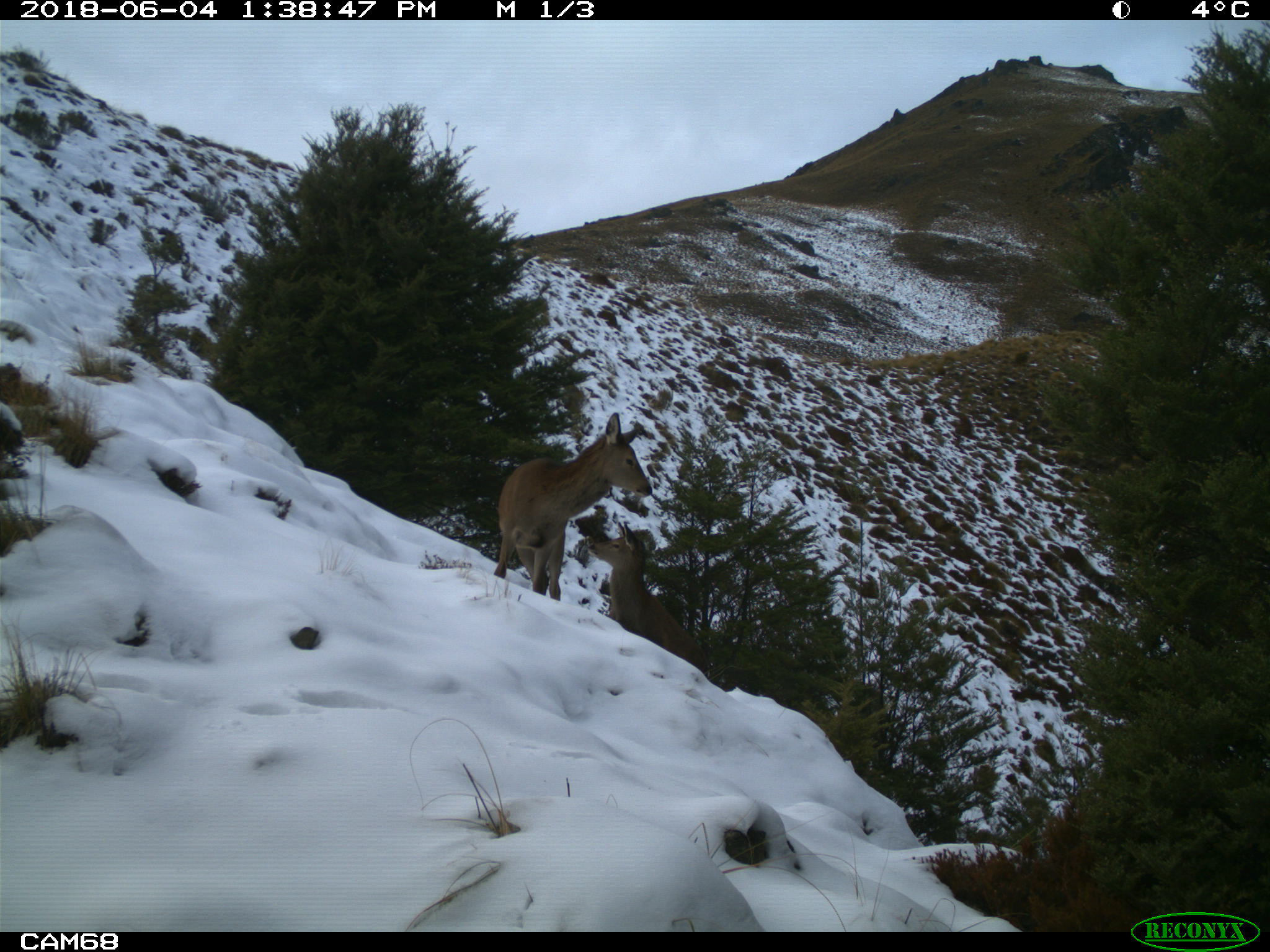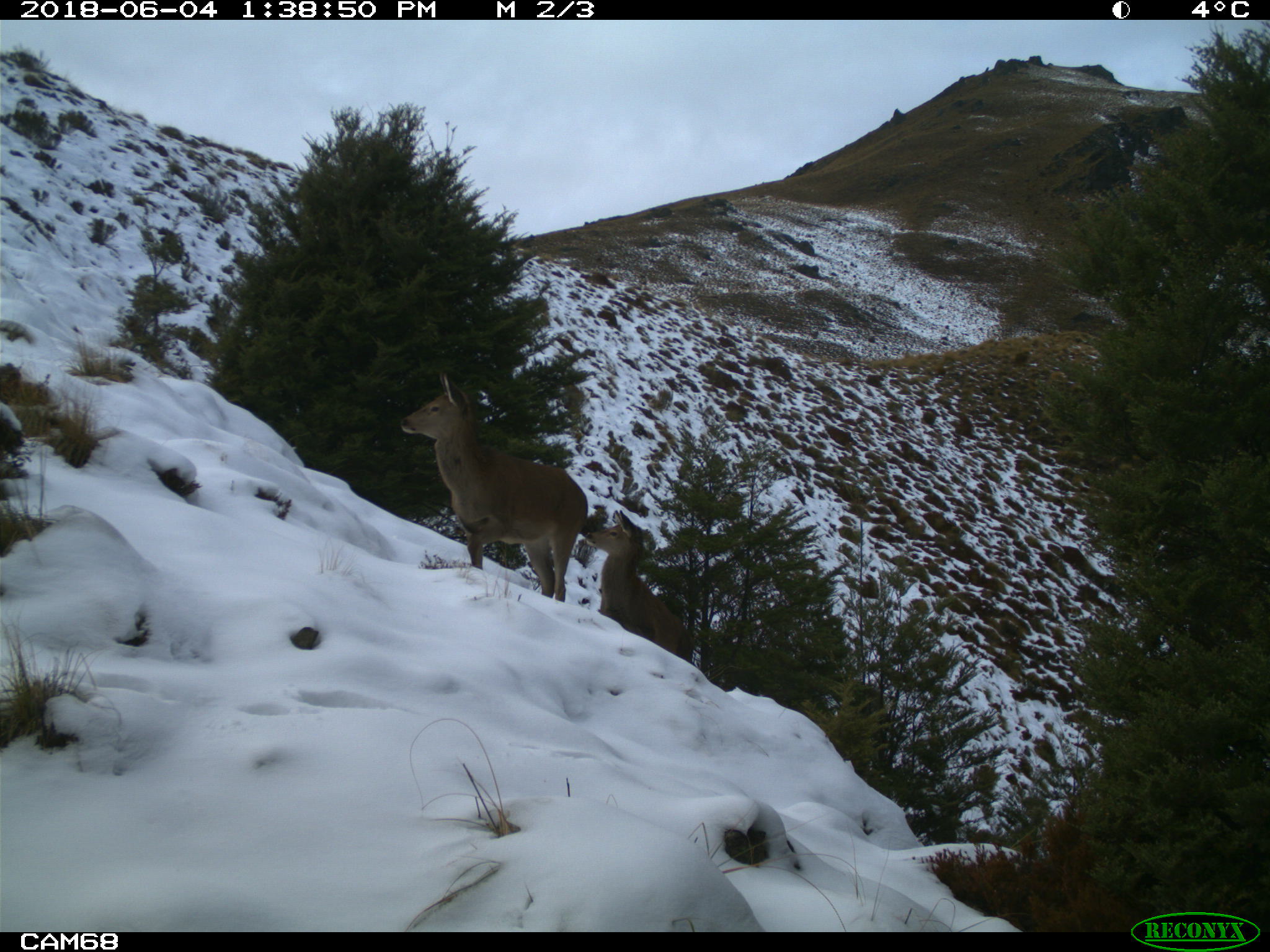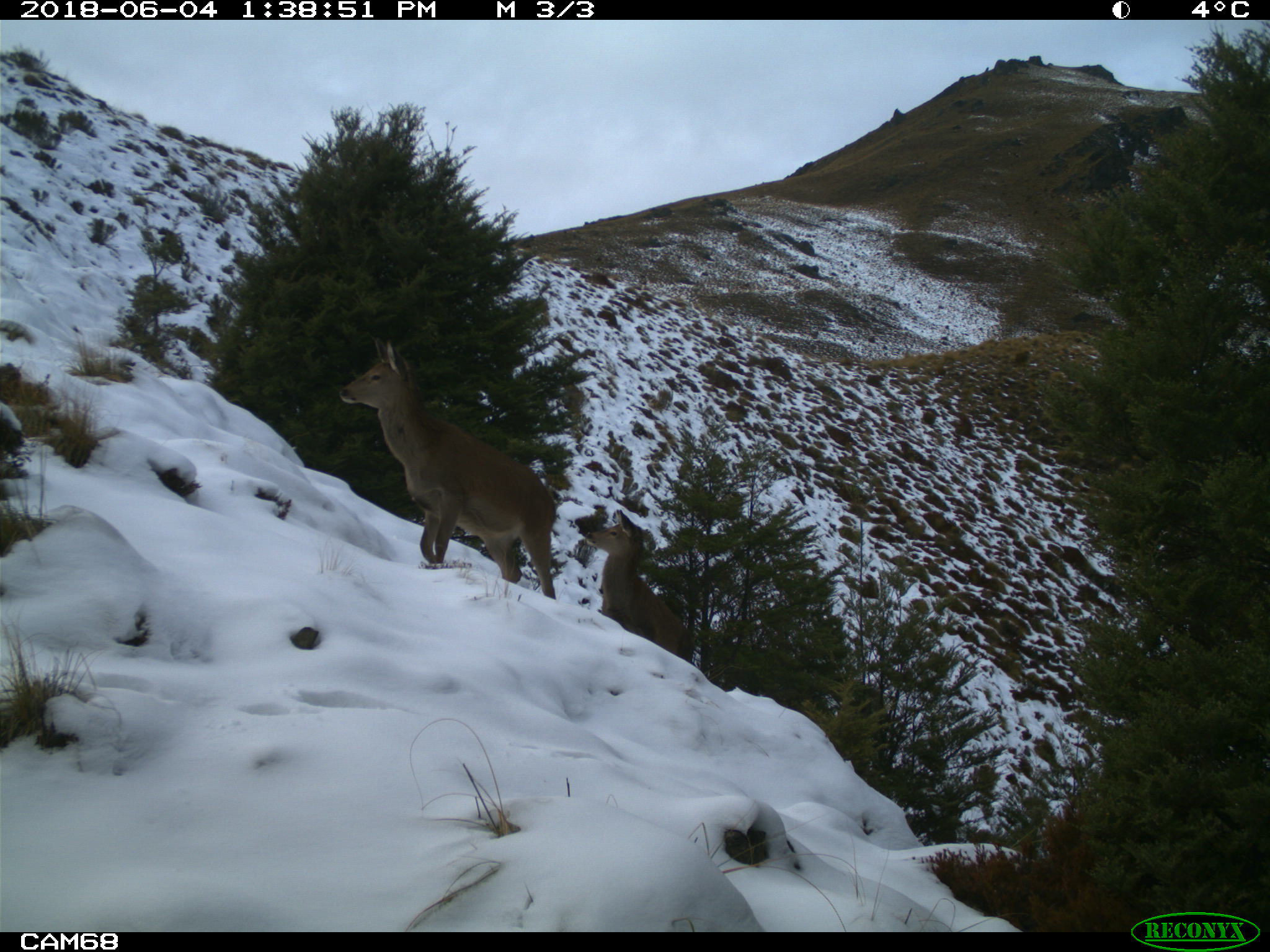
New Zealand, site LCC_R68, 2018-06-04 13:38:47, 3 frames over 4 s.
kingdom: Animalia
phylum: Chordata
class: Mammalia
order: Artiodactyla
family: Cervidae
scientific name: Cervidae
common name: deer